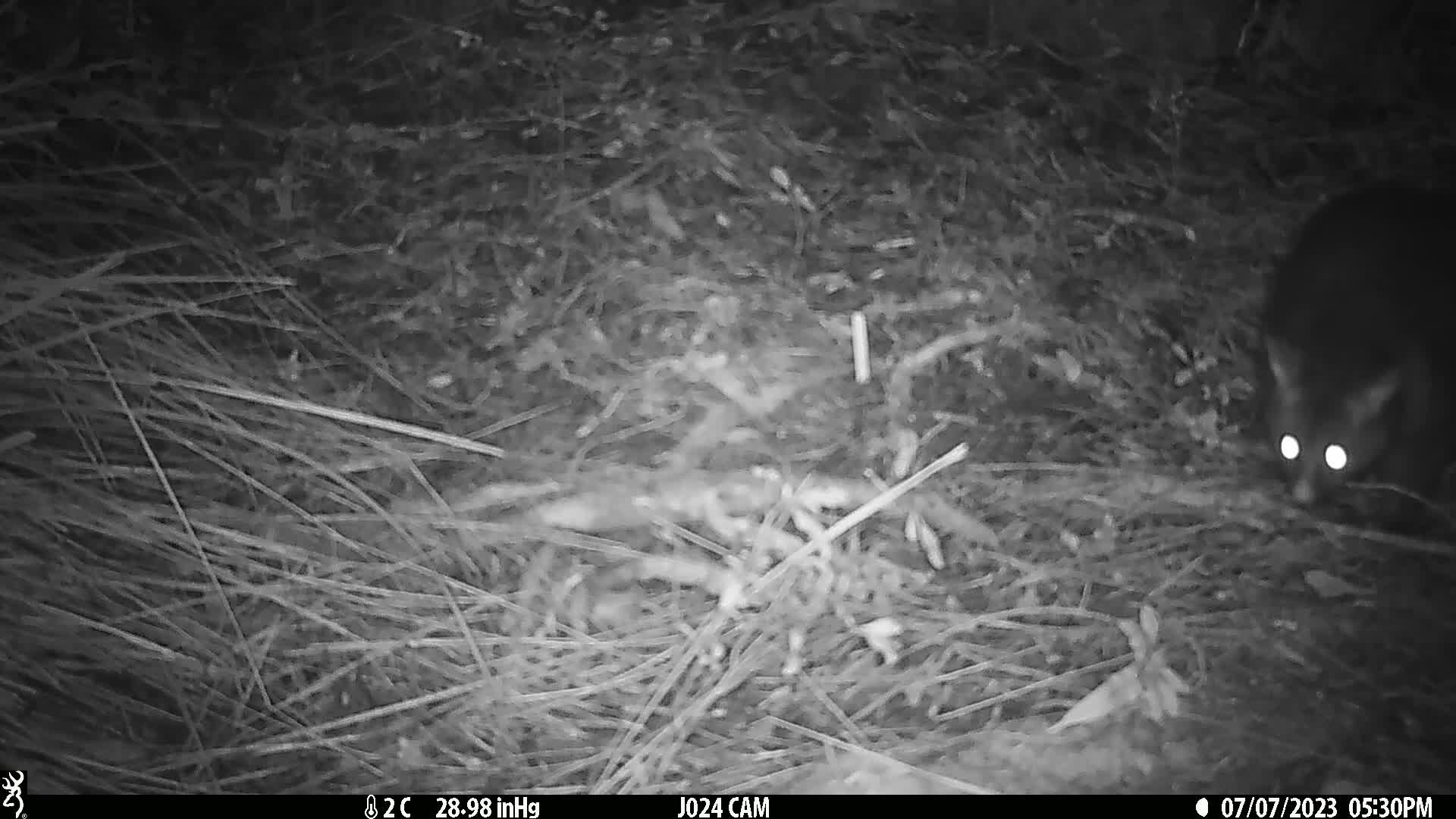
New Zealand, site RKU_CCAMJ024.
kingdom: Animalia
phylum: Chordata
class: Mammalia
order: Diprotodontia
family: Phalangeridae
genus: Trichosurus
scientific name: Trichosurus vulpecula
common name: common brushtail possum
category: possum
Possum (common brushtail possum) (Trichosurus vulpecula).